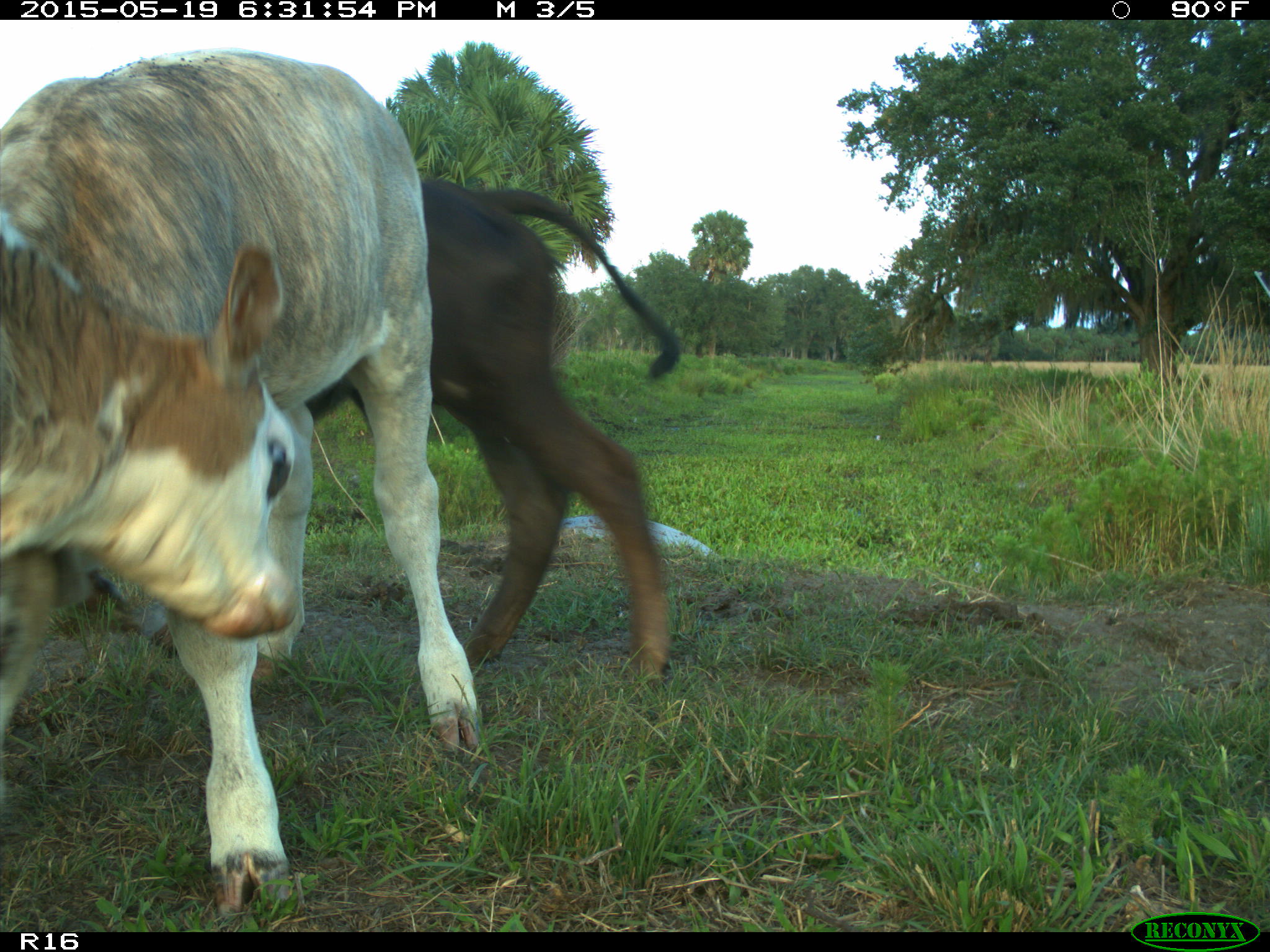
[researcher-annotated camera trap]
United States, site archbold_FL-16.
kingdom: Animalia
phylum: Chordata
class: Mammalia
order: Artiodactyla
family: Bovidae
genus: Bos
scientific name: Bos taurus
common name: domestic cow